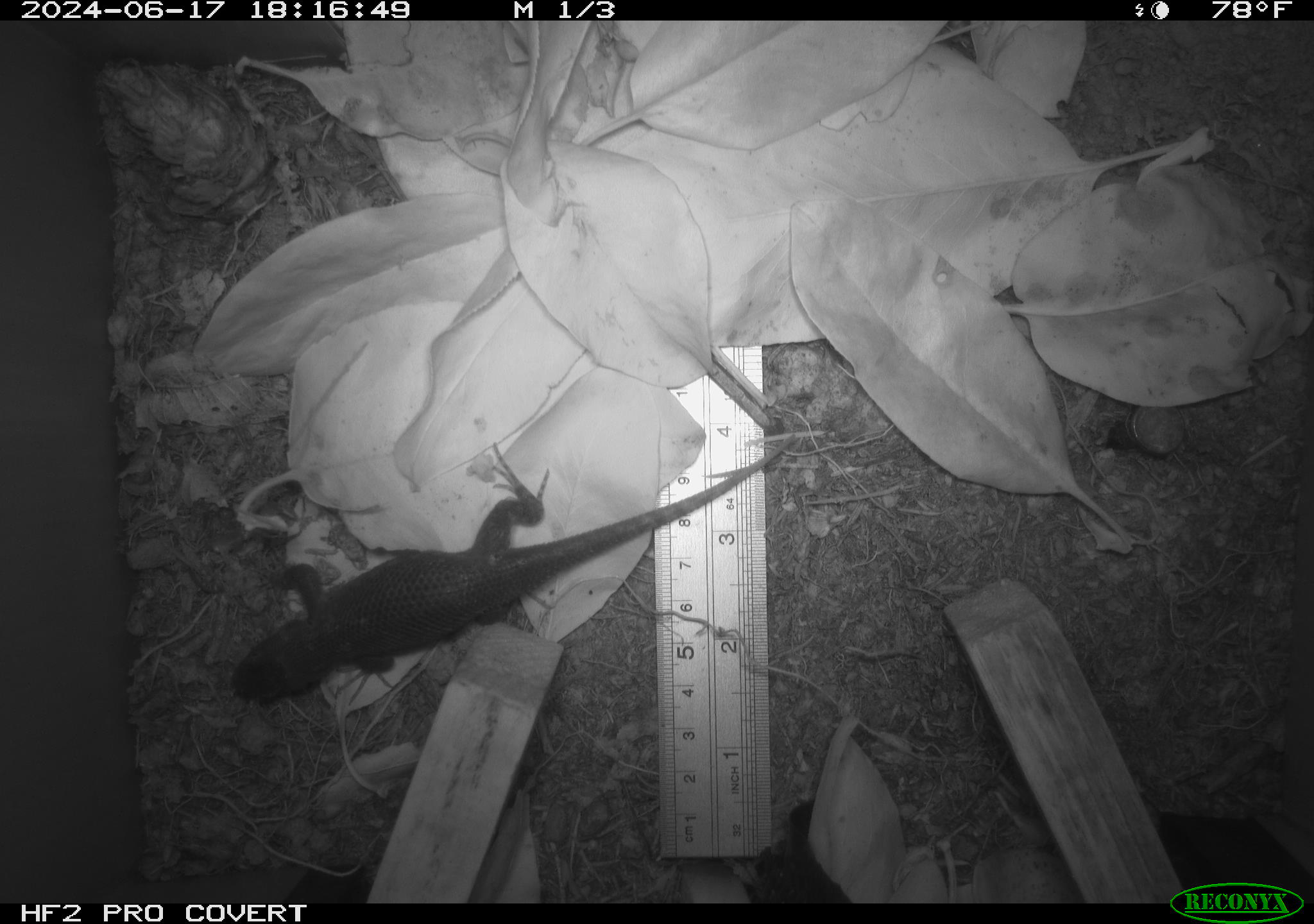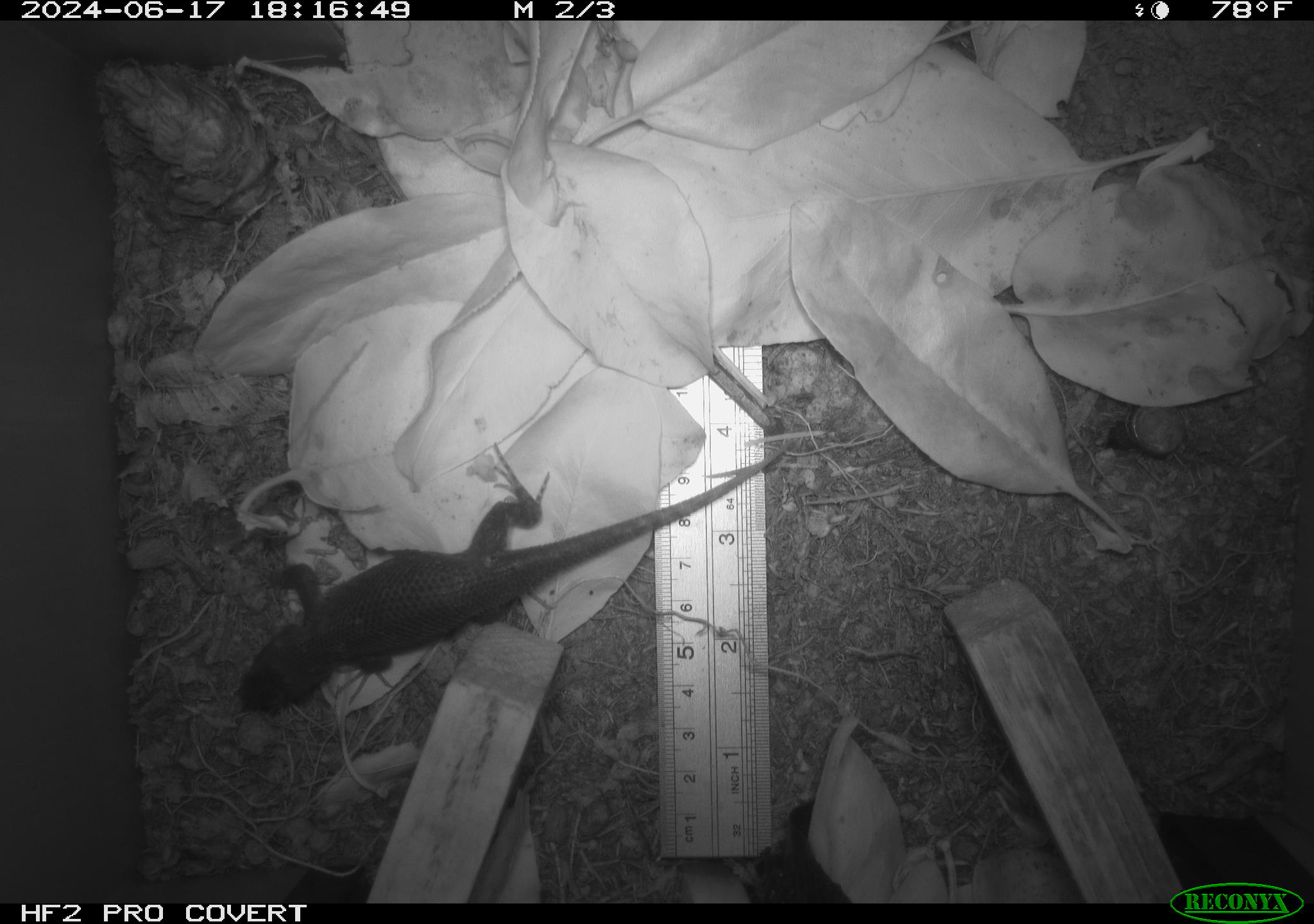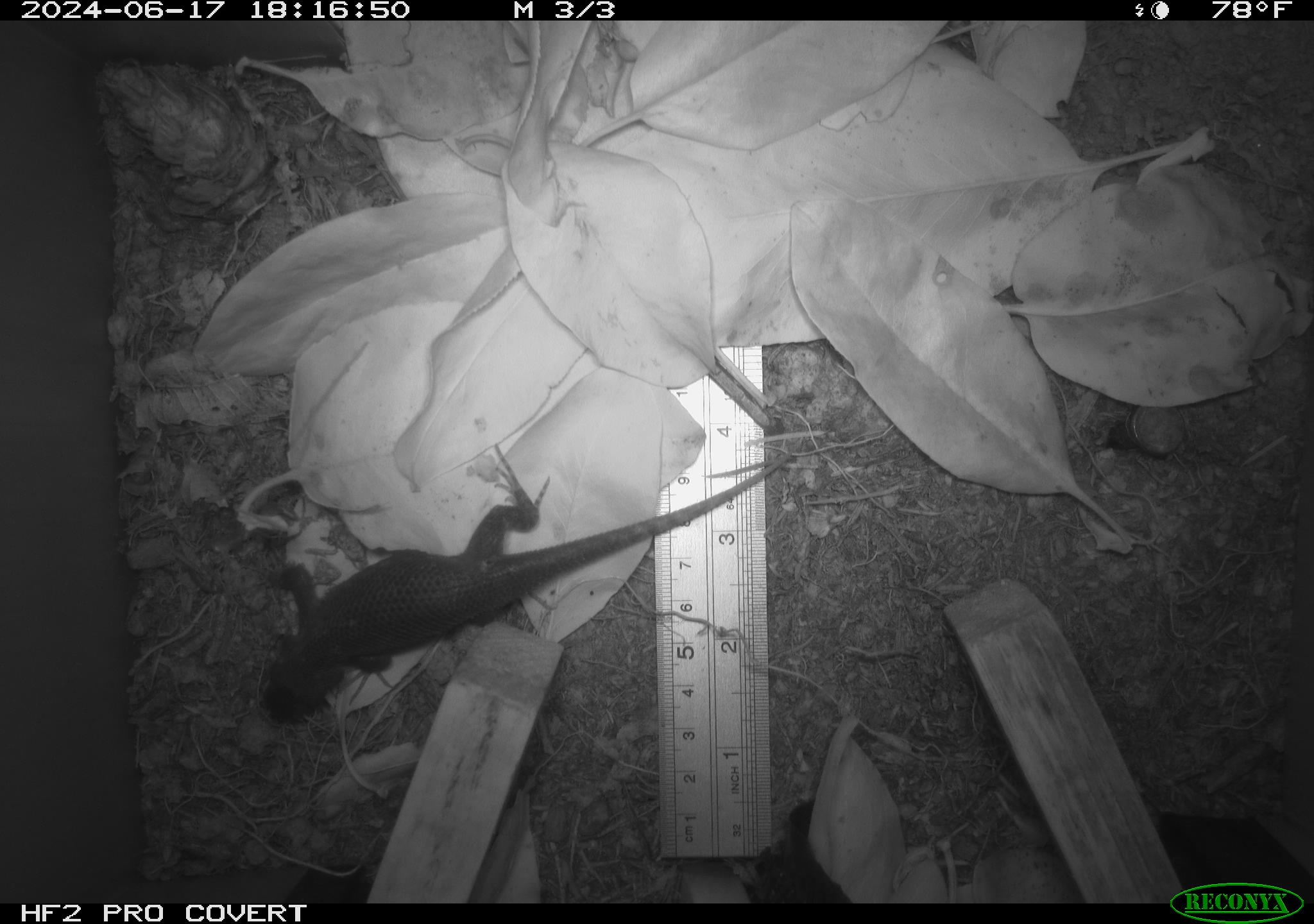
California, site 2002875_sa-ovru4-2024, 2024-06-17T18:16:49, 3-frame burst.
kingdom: Animalia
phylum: Chordata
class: Reptilia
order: Squamata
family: Phrynosomatidae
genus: Sceloporus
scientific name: Sceloporus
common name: spiny lizards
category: sceloporus species